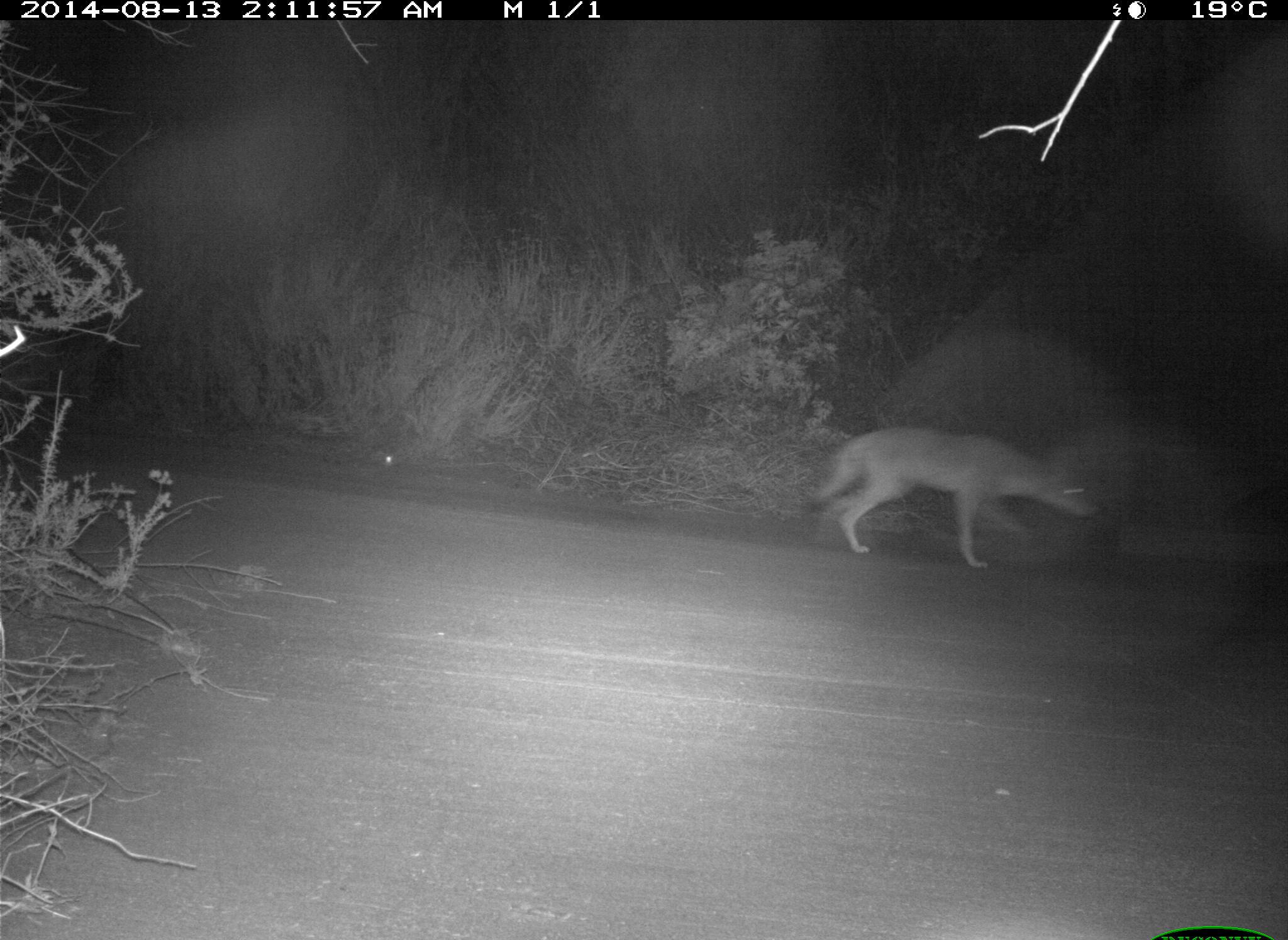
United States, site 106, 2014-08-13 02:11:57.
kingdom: Animalia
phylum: Chordata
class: Mammalia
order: Carnivora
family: Canidae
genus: Canis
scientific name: Canis latrans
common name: coyote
Coyote (Canis latrans).